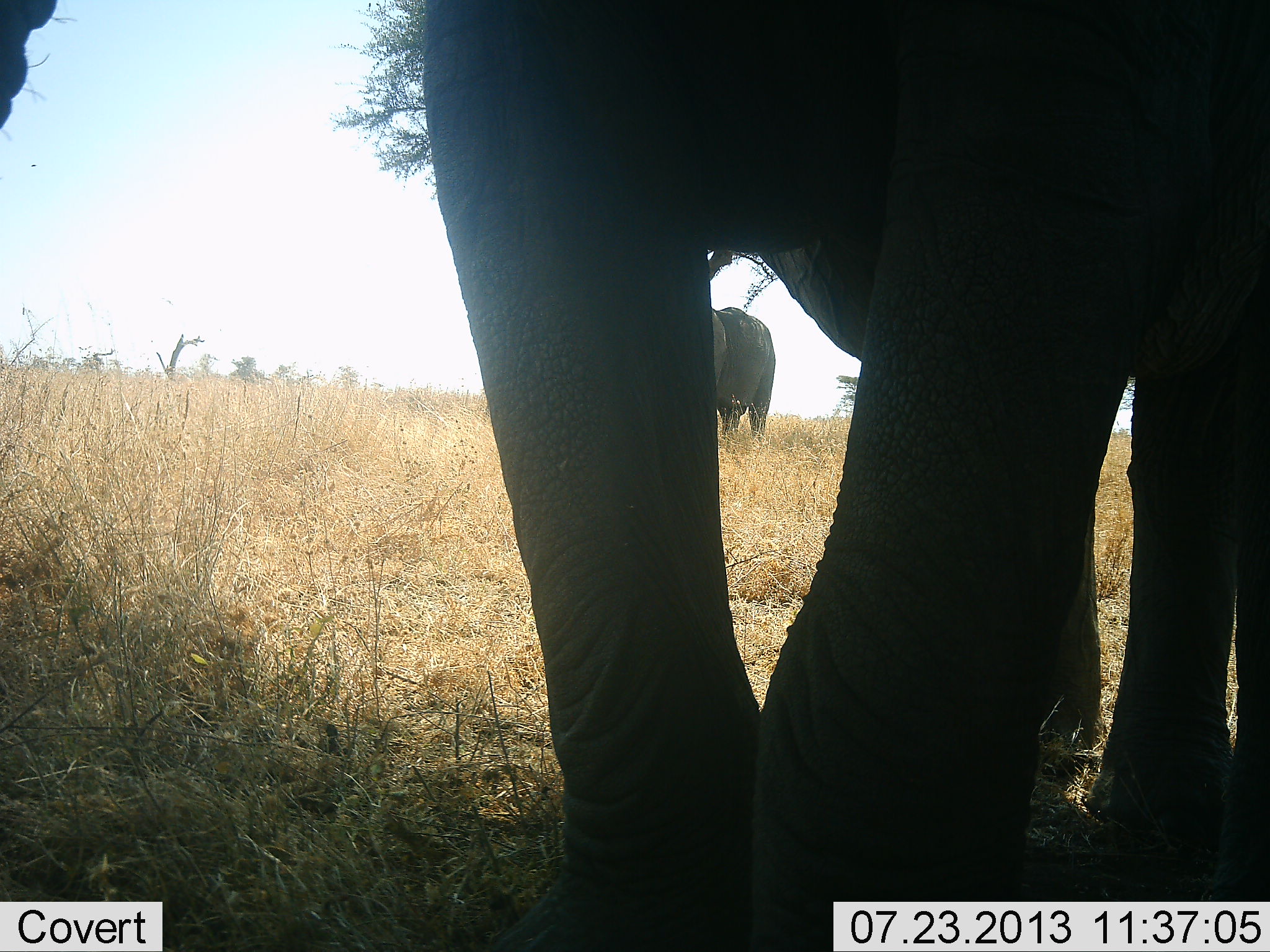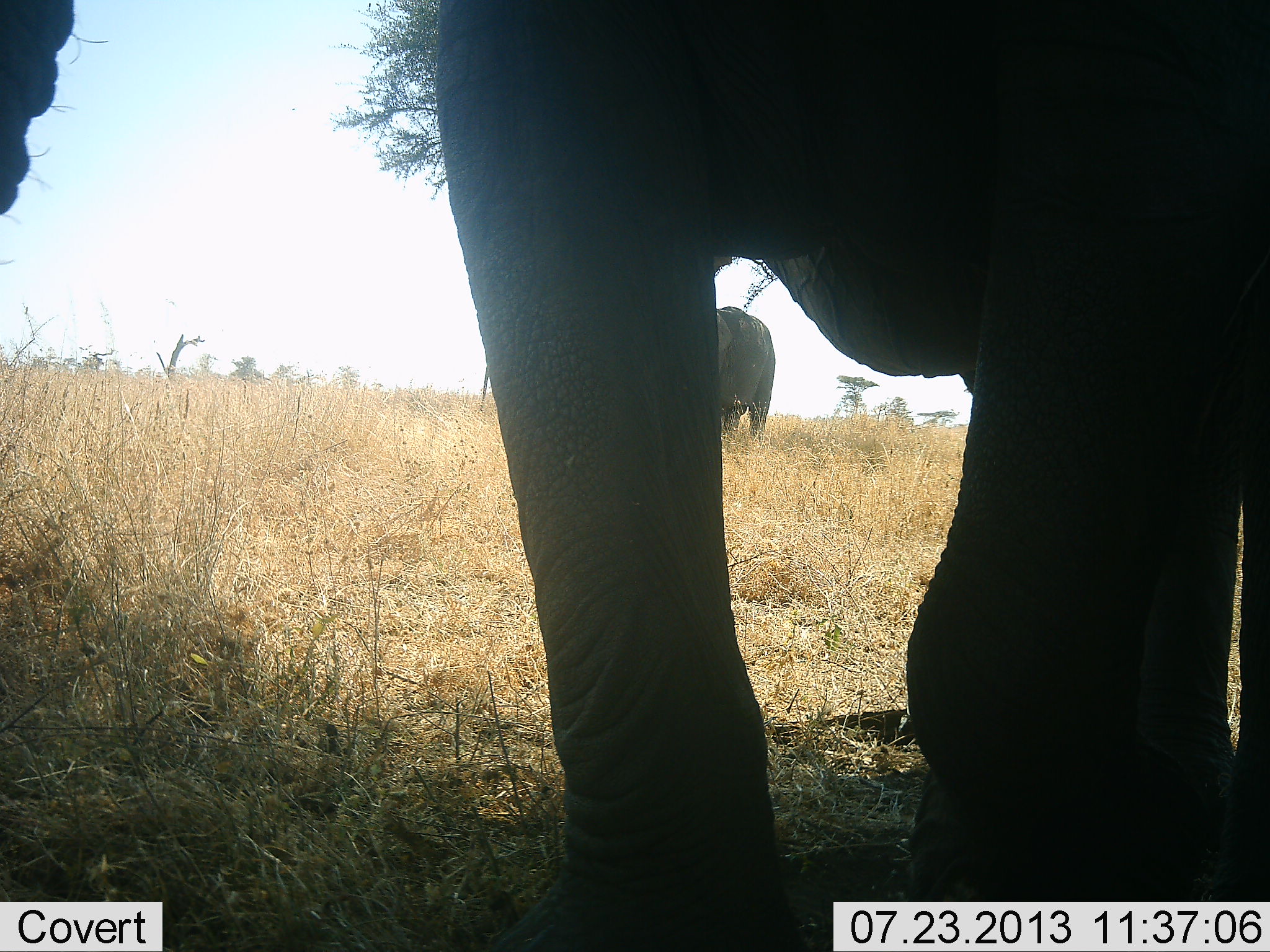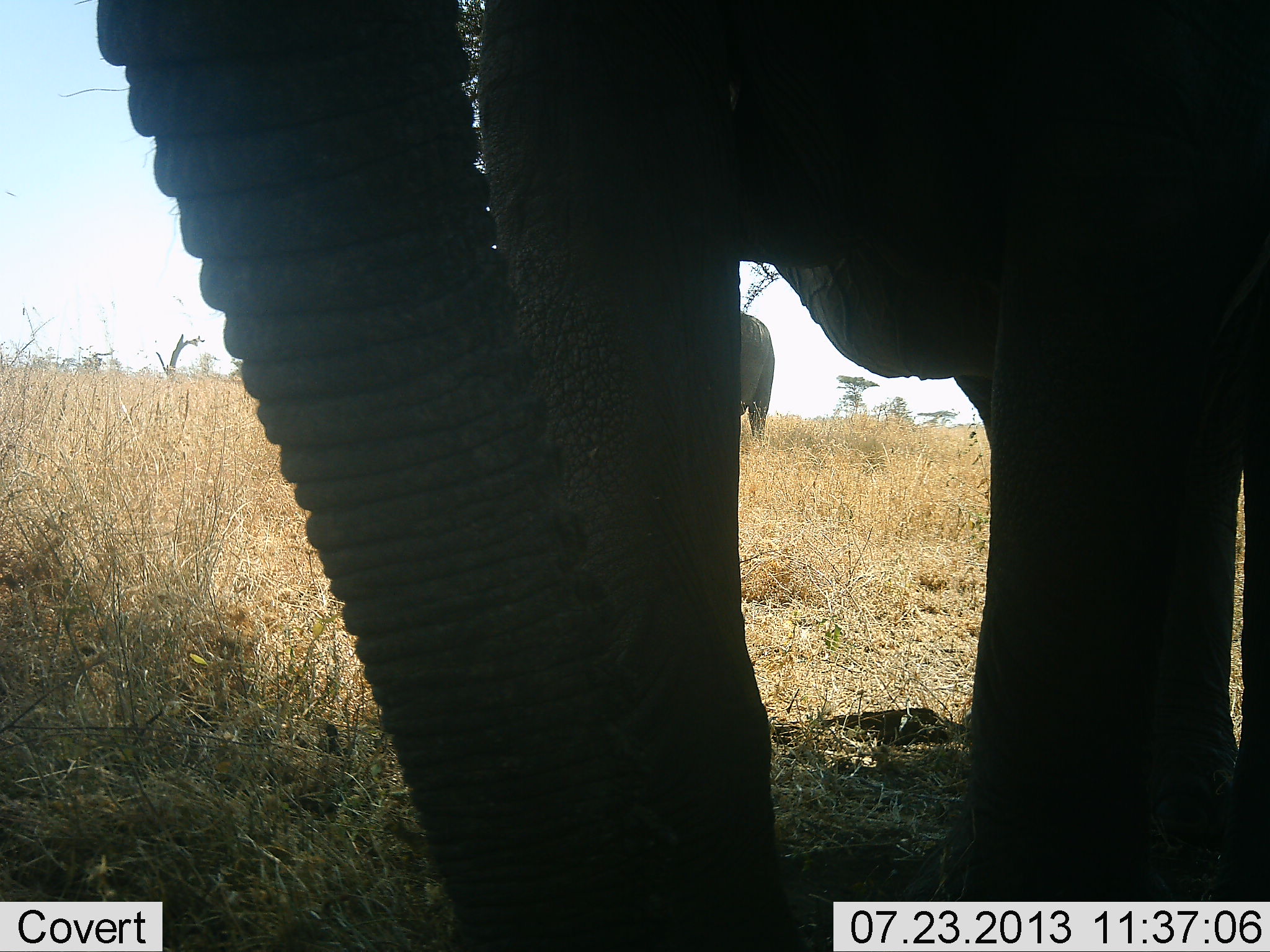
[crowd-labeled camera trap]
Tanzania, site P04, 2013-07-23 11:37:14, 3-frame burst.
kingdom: Animalia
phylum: Chordata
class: Mammalia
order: Proboscidea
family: Elephantidae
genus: Loxodonta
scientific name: Loxodonta africana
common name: african bush elephant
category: elephant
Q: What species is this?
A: Elephant (african bush elephant) (Loxodonta africana).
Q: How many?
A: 2.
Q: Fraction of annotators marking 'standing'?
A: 94%.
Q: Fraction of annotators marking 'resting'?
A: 0%.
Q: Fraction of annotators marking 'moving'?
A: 9%.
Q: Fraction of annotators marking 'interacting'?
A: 6%.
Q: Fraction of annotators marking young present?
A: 0%.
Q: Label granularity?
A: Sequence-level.